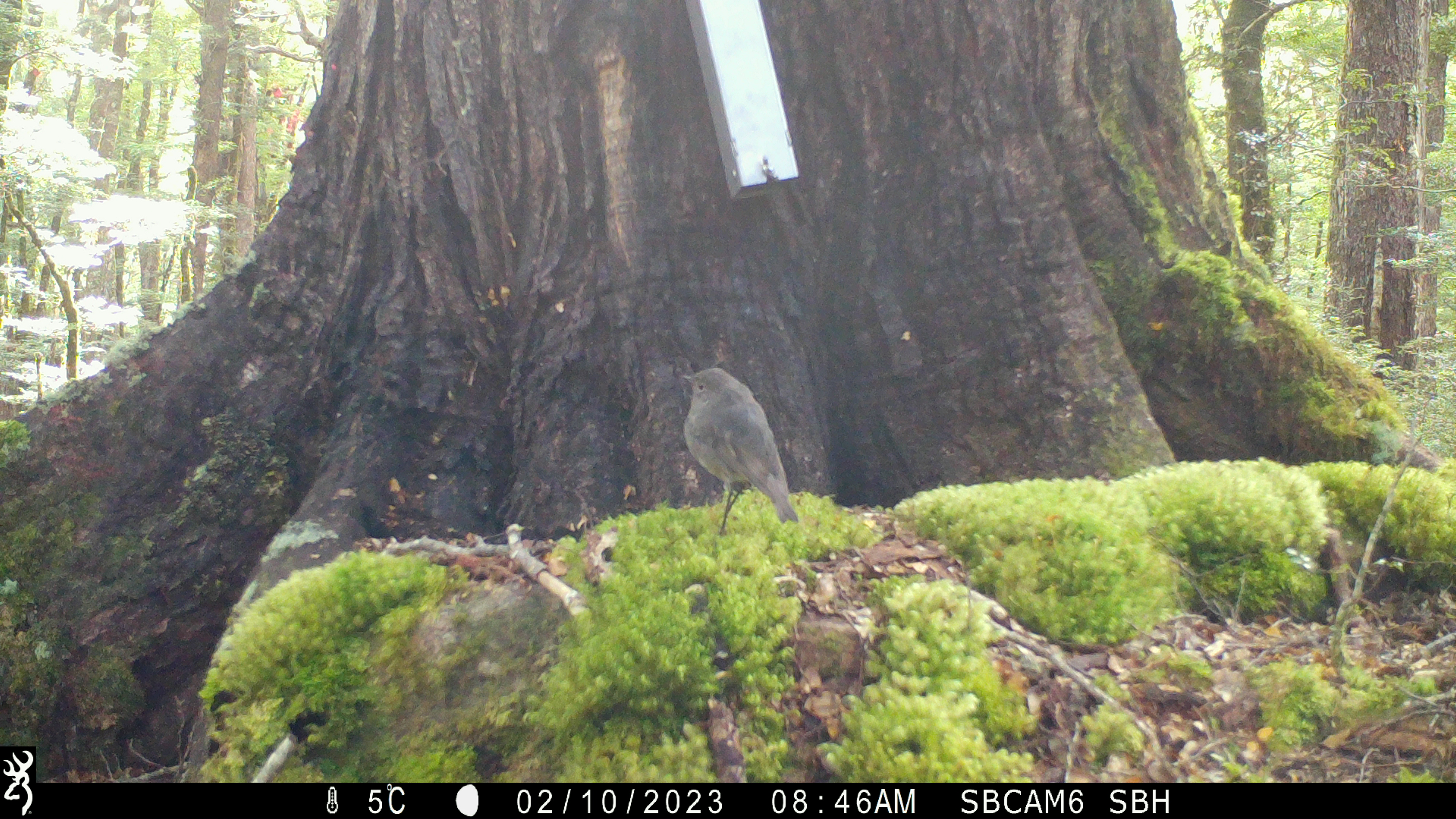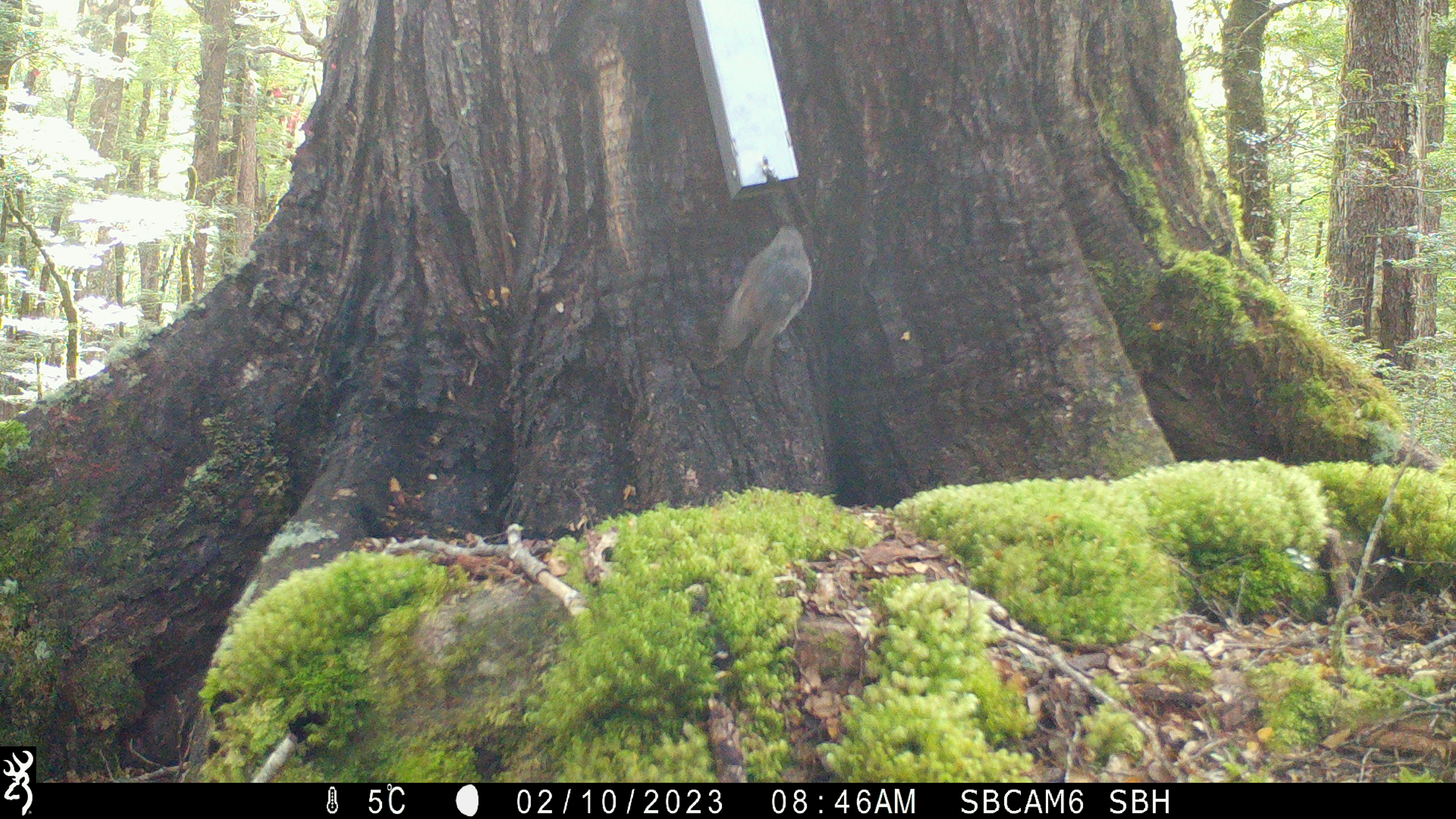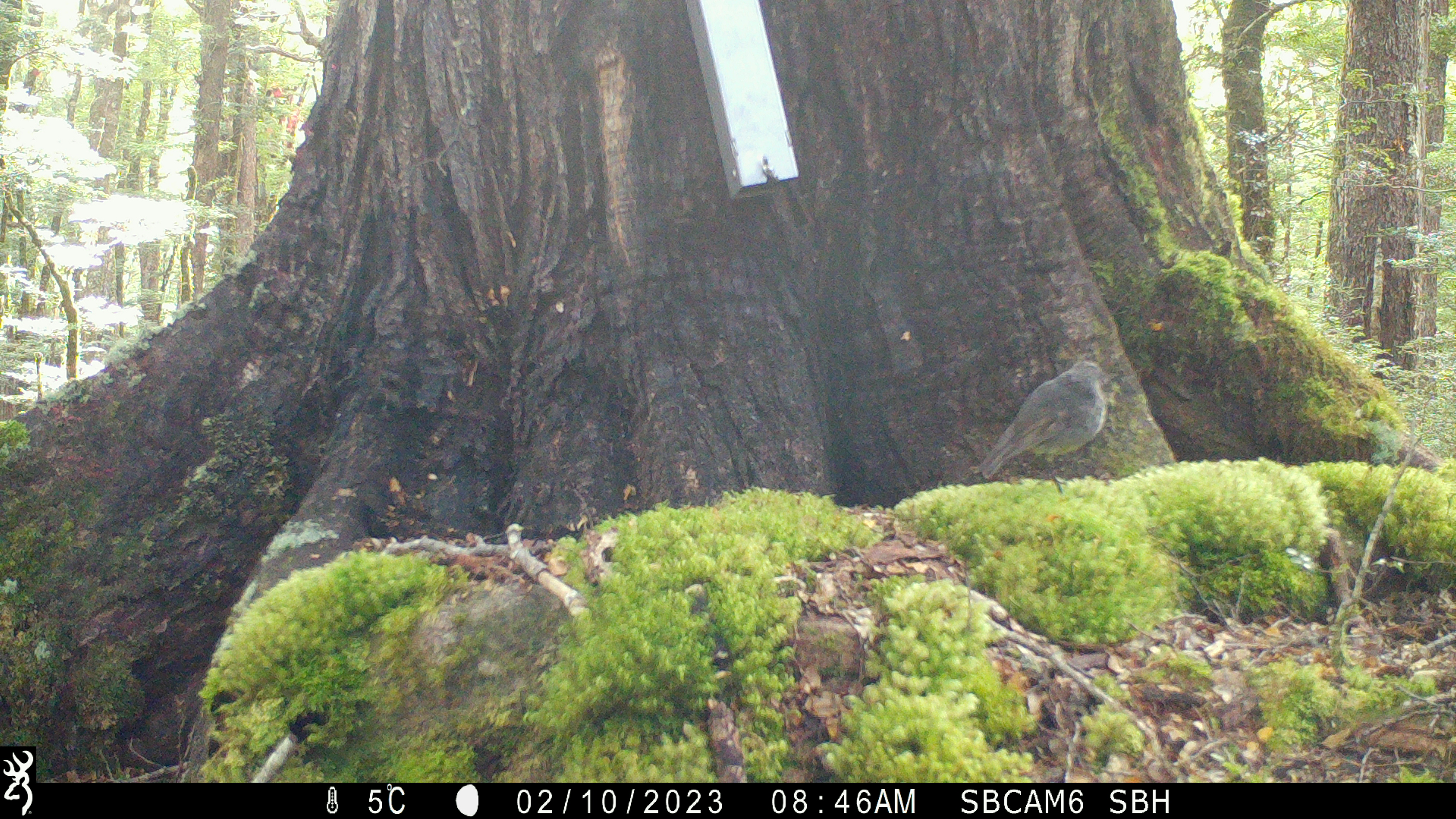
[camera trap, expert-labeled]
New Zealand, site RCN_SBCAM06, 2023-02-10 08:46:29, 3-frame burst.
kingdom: Animalia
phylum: Chordata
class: Aves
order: Passeriformes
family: Petroicidae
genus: Petroica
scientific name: Petroica australis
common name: new zealand robin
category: robin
Robin (new zealand robin) (Petroica australis).